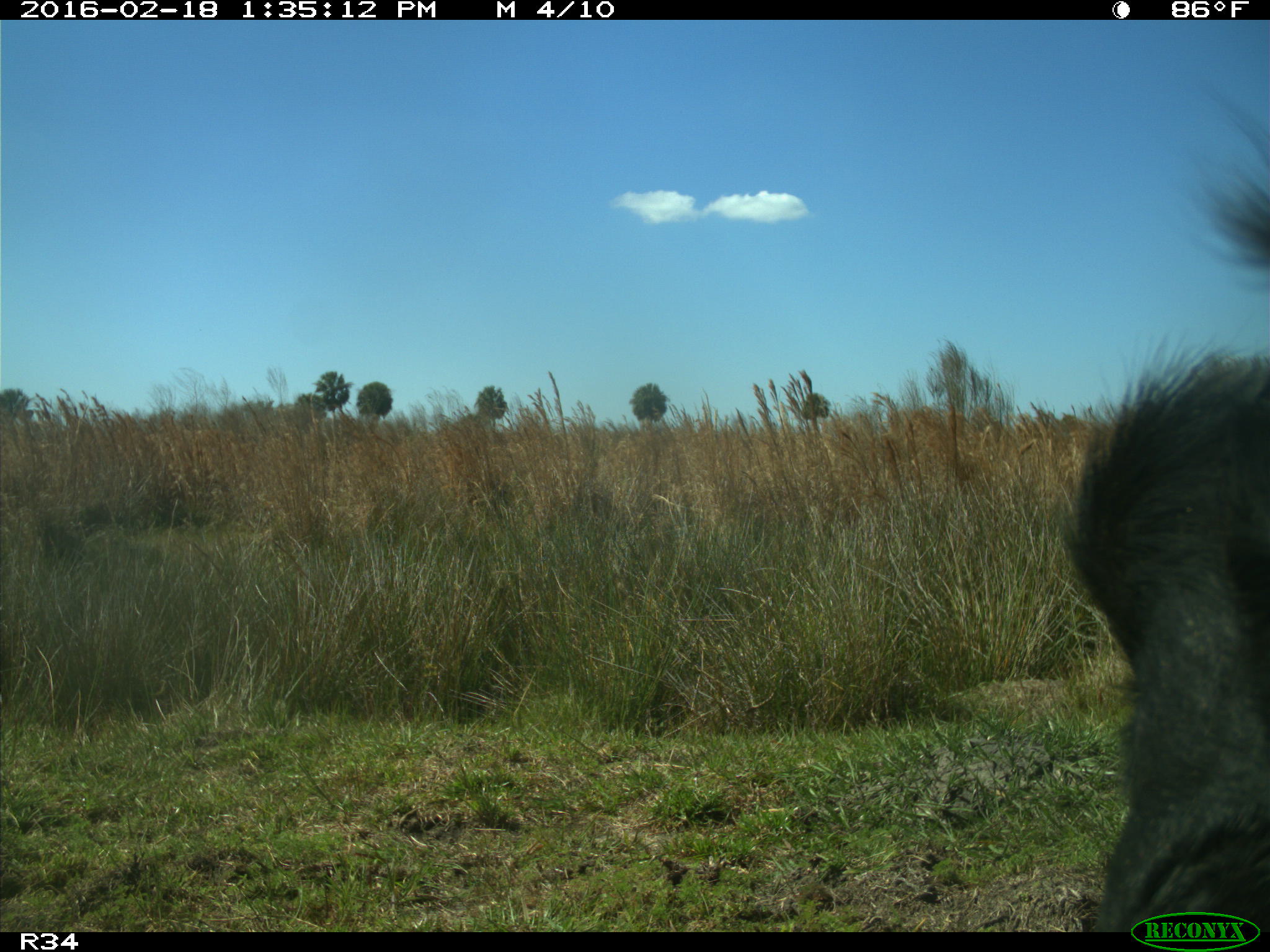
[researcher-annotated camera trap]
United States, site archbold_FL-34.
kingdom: Animalia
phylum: Chordata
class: Mammalia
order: Artiodactyla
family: Bovidae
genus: Bos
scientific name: Bos taurus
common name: domestic cow